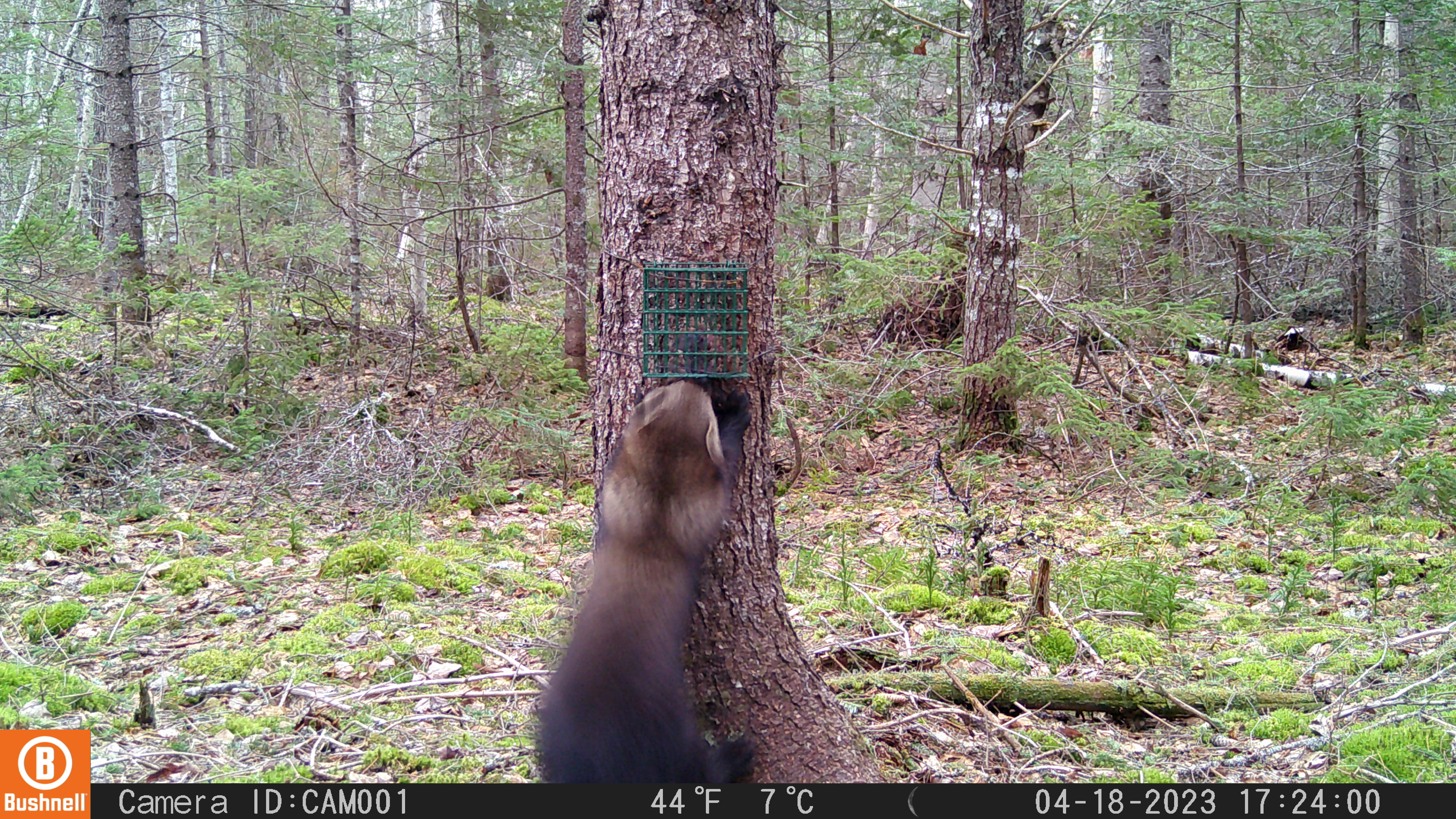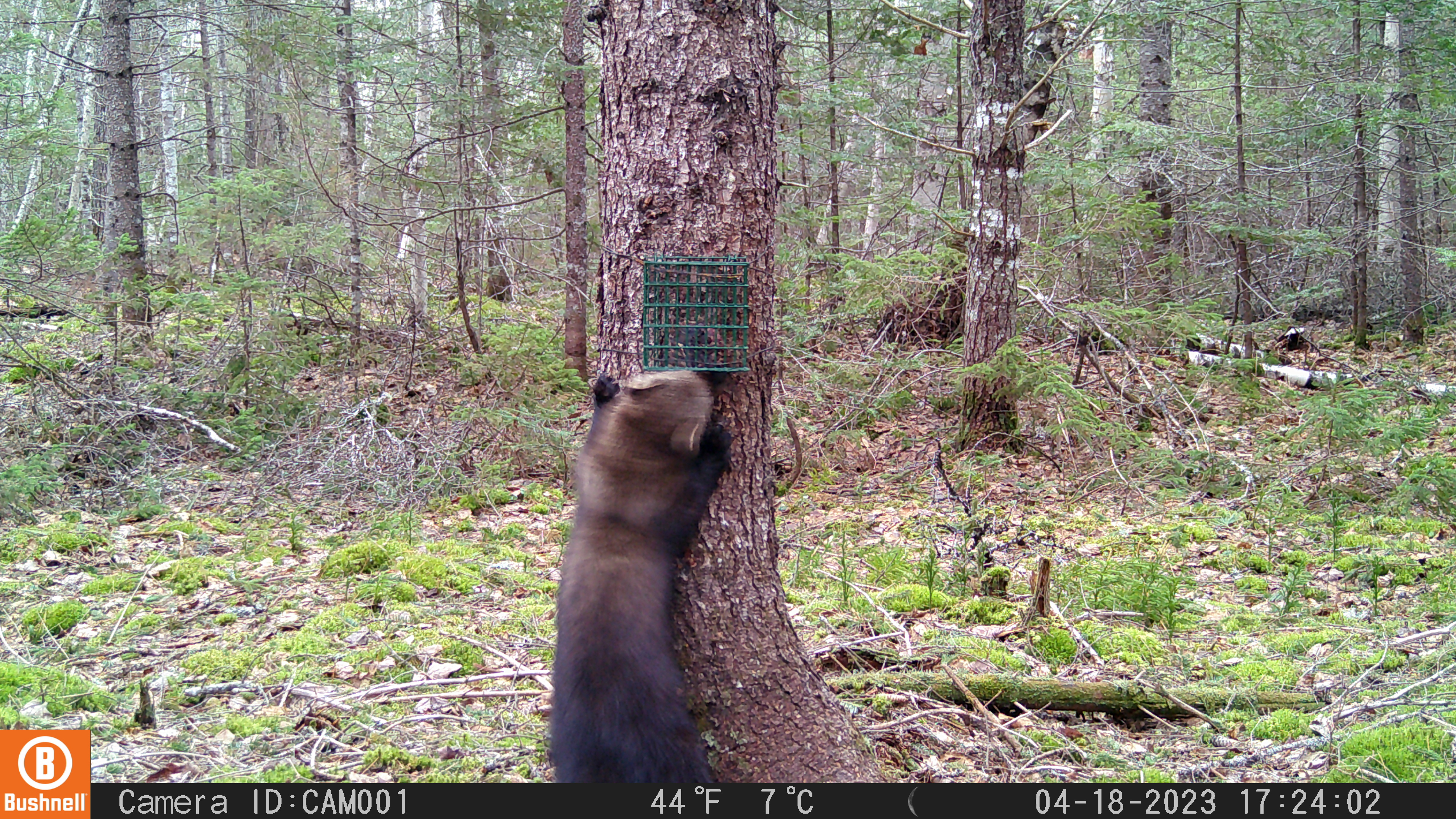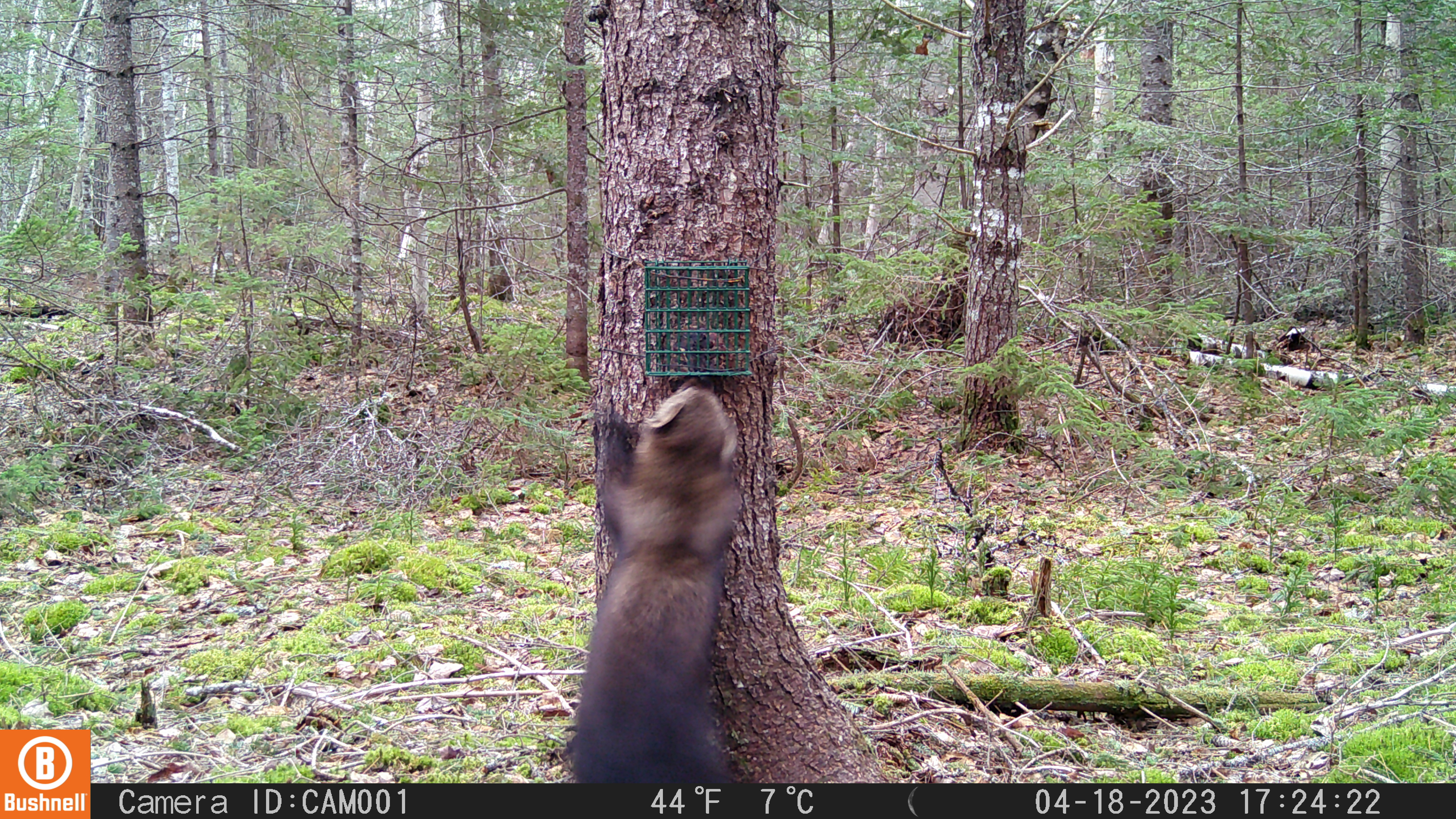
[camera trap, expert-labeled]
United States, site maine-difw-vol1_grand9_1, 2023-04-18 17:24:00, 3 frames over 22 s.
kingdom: Animalia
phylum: Chordata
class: Mammalia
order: Carnivora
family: Mustelidae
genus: Pekania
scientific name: Pekania pennanti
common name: fisher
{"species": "fisher (Pekania pennanti)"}